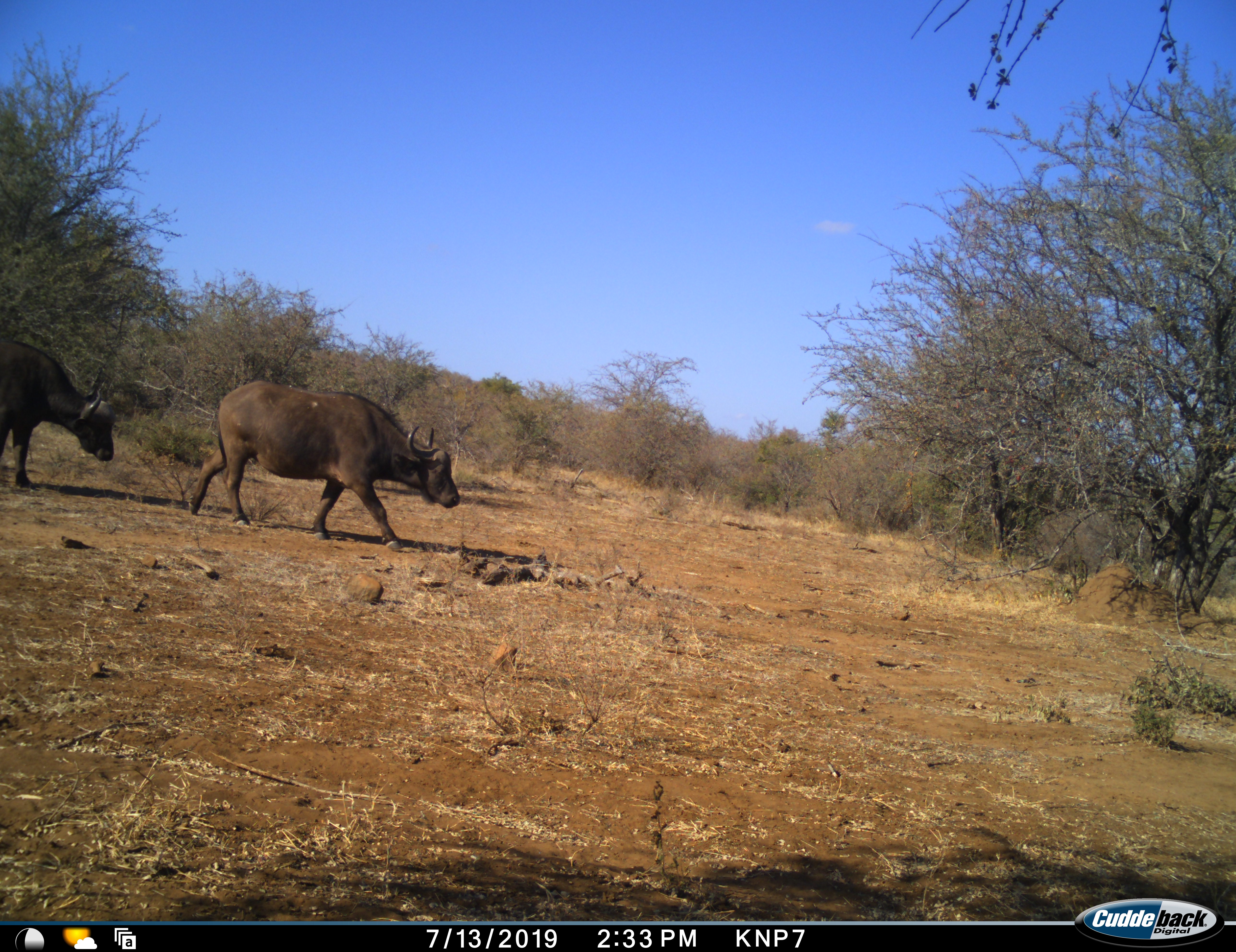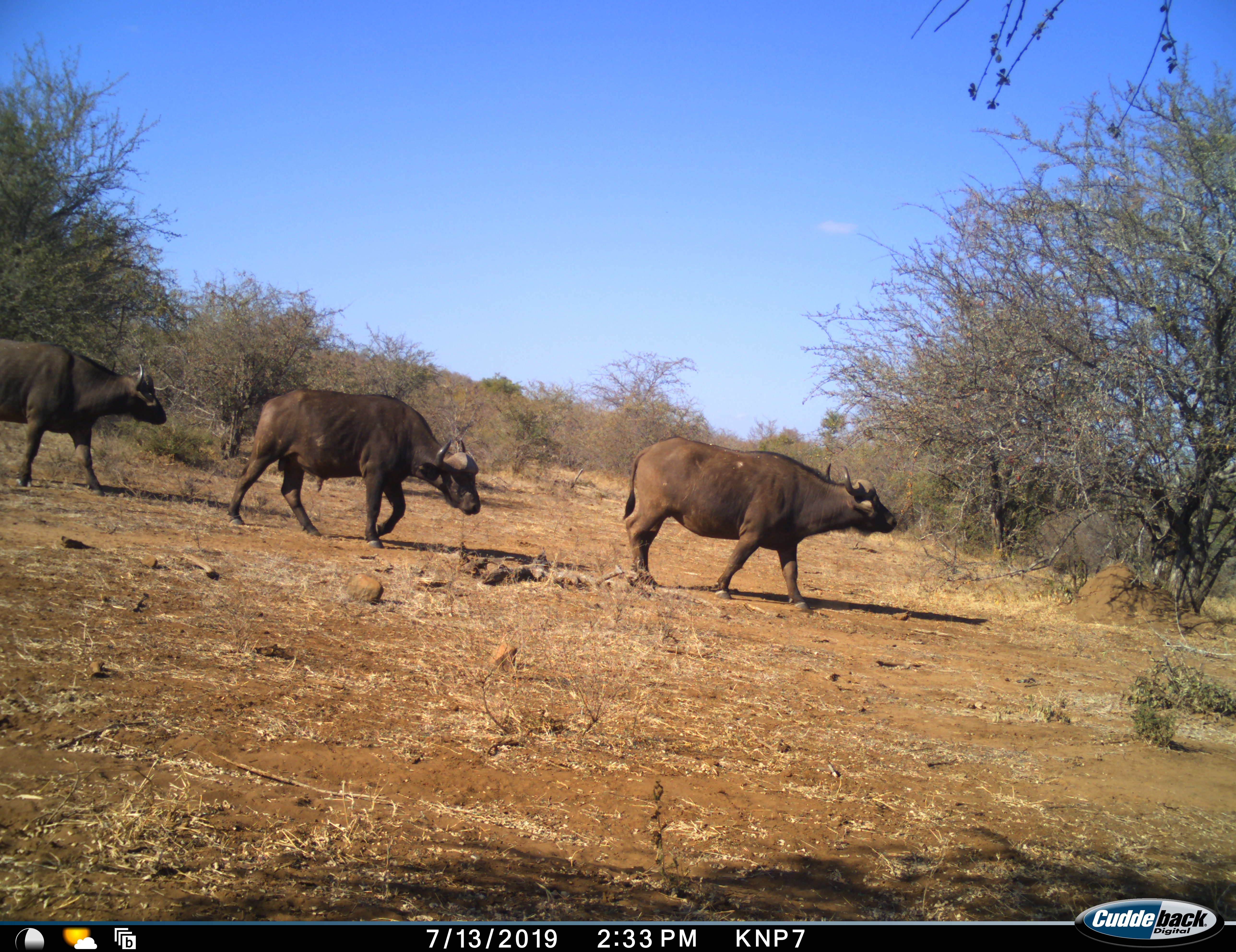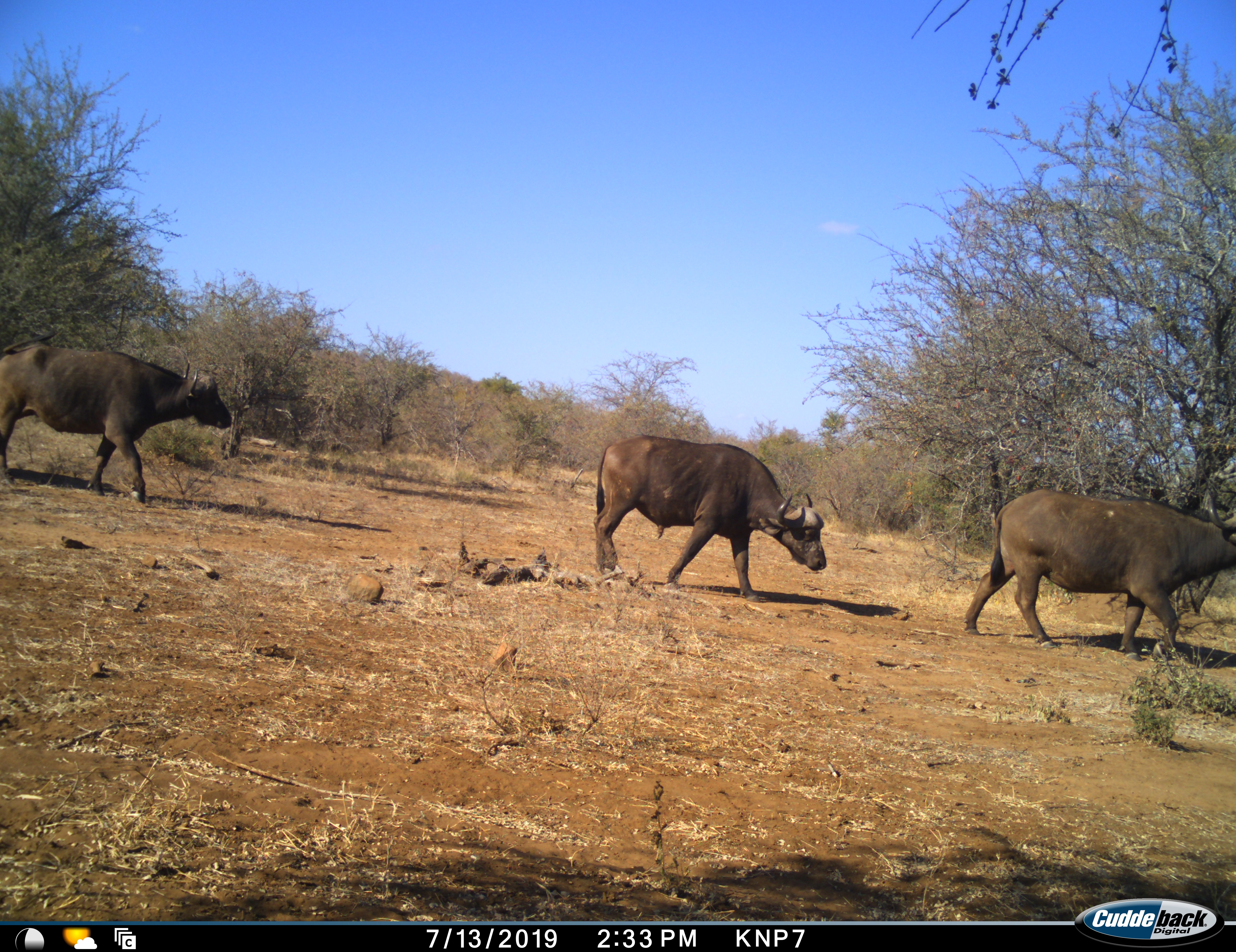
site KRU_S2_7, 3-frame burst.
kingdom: Animalia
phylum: Chordata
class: Mammalia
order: Artiodactyla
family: Bovidae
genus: Syncerus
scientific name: Syncerus caffer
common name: african buffalo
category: buffalo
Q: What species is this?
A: Buffalo (african buffalo) (Syncerus caffer).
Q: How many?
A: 3.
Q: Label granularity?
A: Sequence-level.